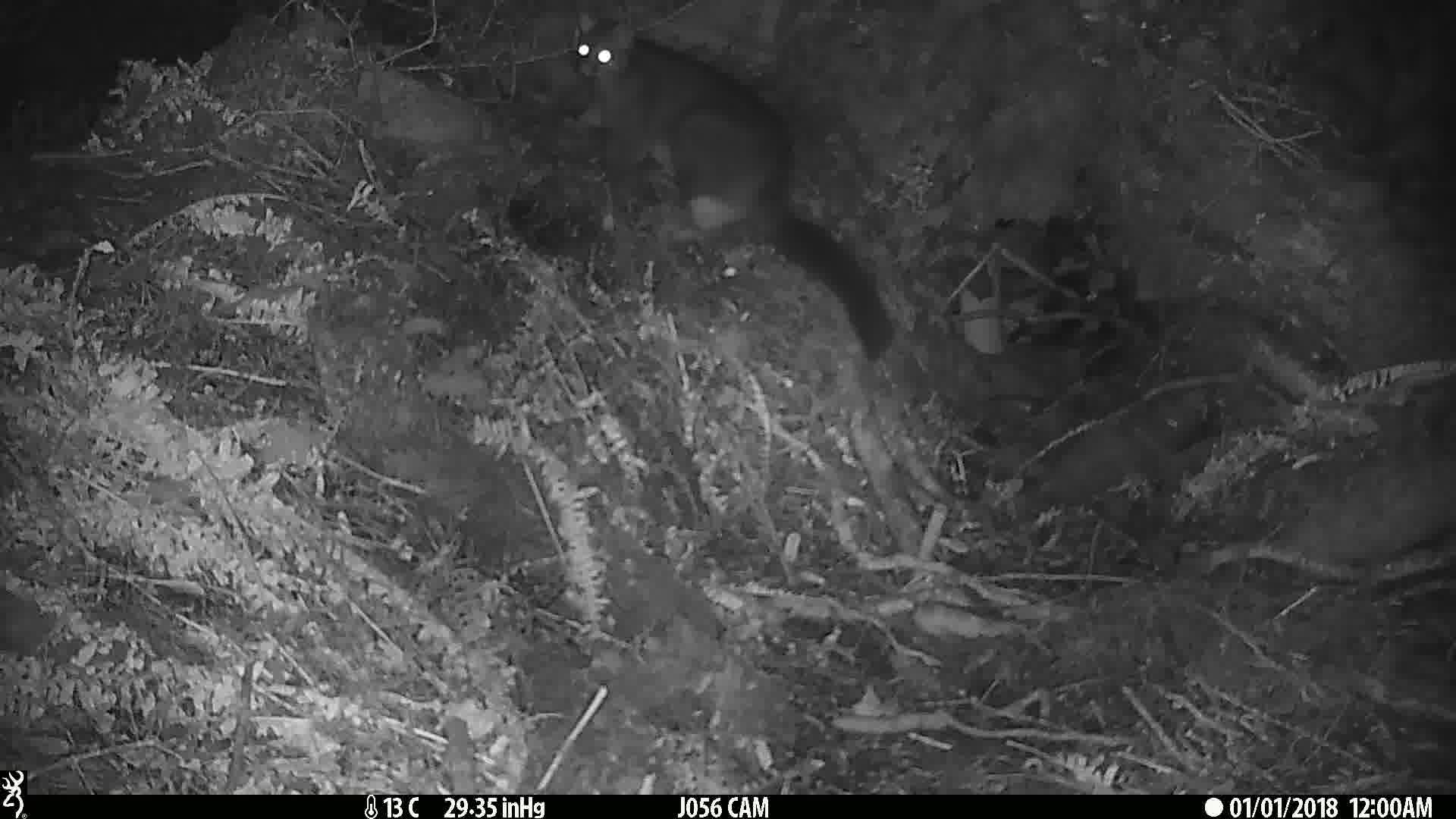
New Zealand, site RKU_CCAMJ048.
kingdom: Animalia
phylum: Chordata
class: Mammalia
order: Diprotodontia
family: Phalangeridae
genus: Trichosurus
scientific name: Trichosurus vulpecula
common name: common brushtail possum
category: possum